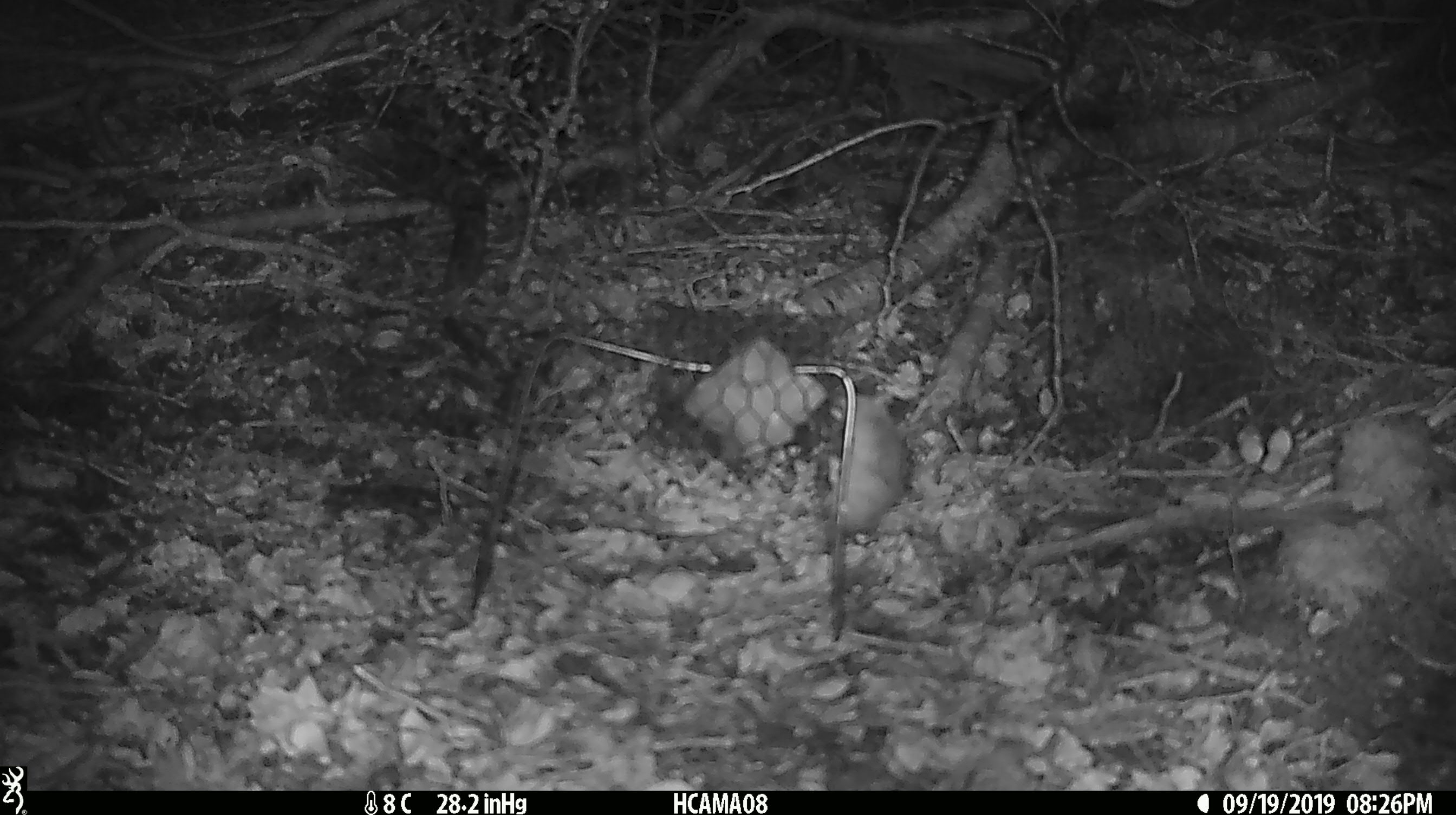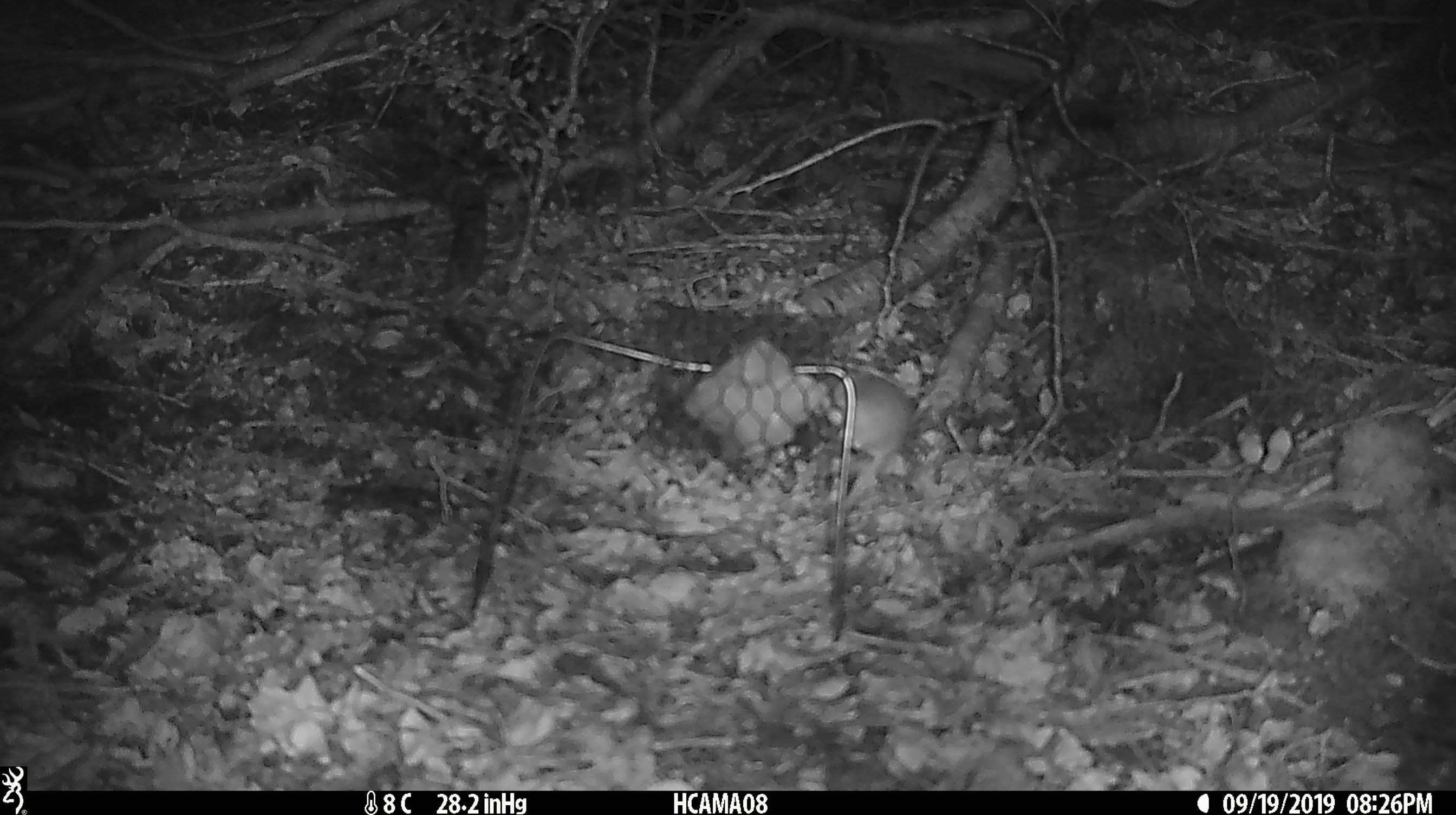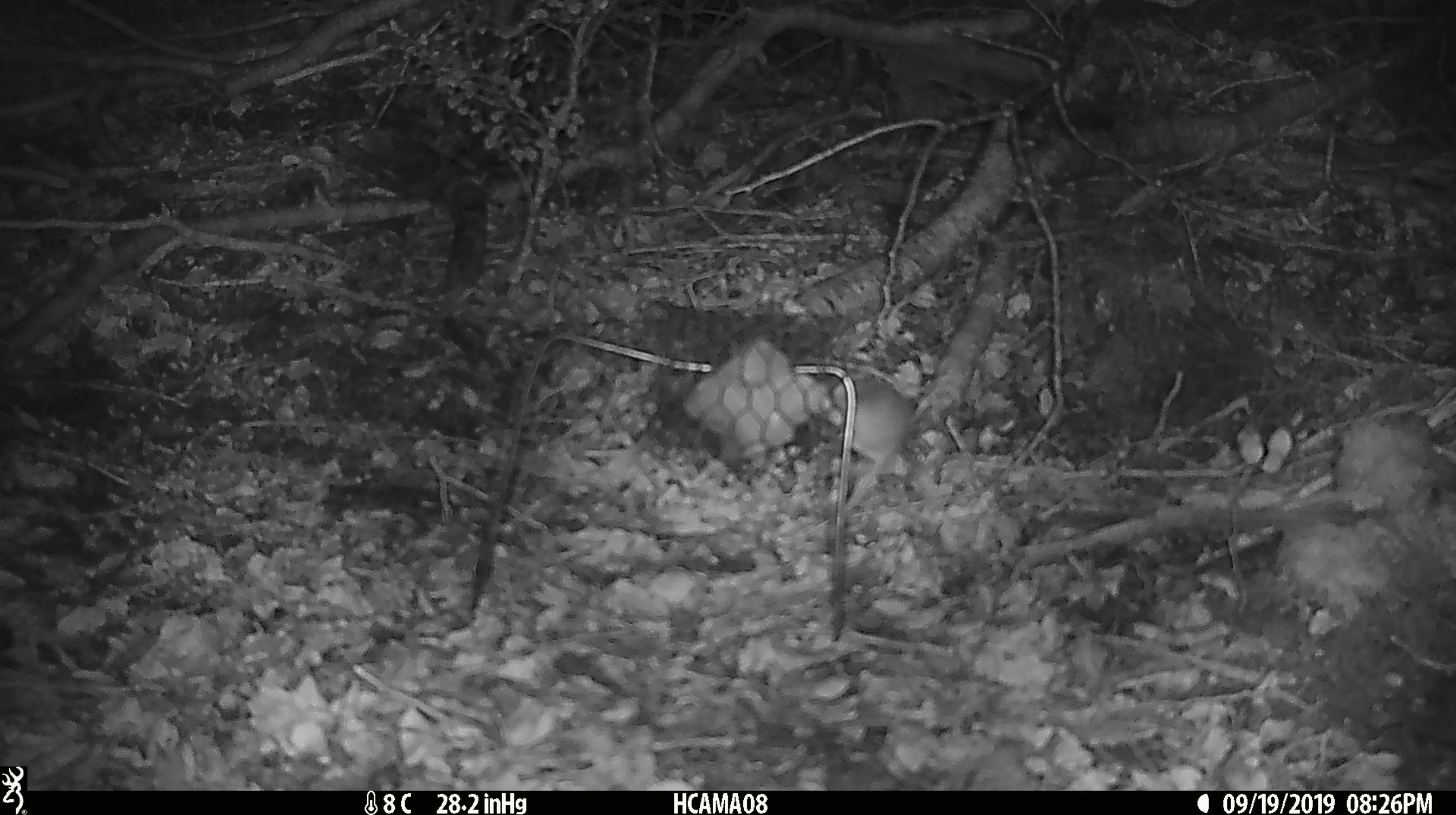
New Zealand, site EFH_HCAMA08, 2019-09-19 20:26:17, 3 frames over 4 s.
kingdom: Animalia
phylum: Chordata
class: Mammalia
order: Rodentia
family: Muridae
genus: Mus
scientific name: Mus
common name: mouse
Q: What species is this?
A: Mouse (Mus).